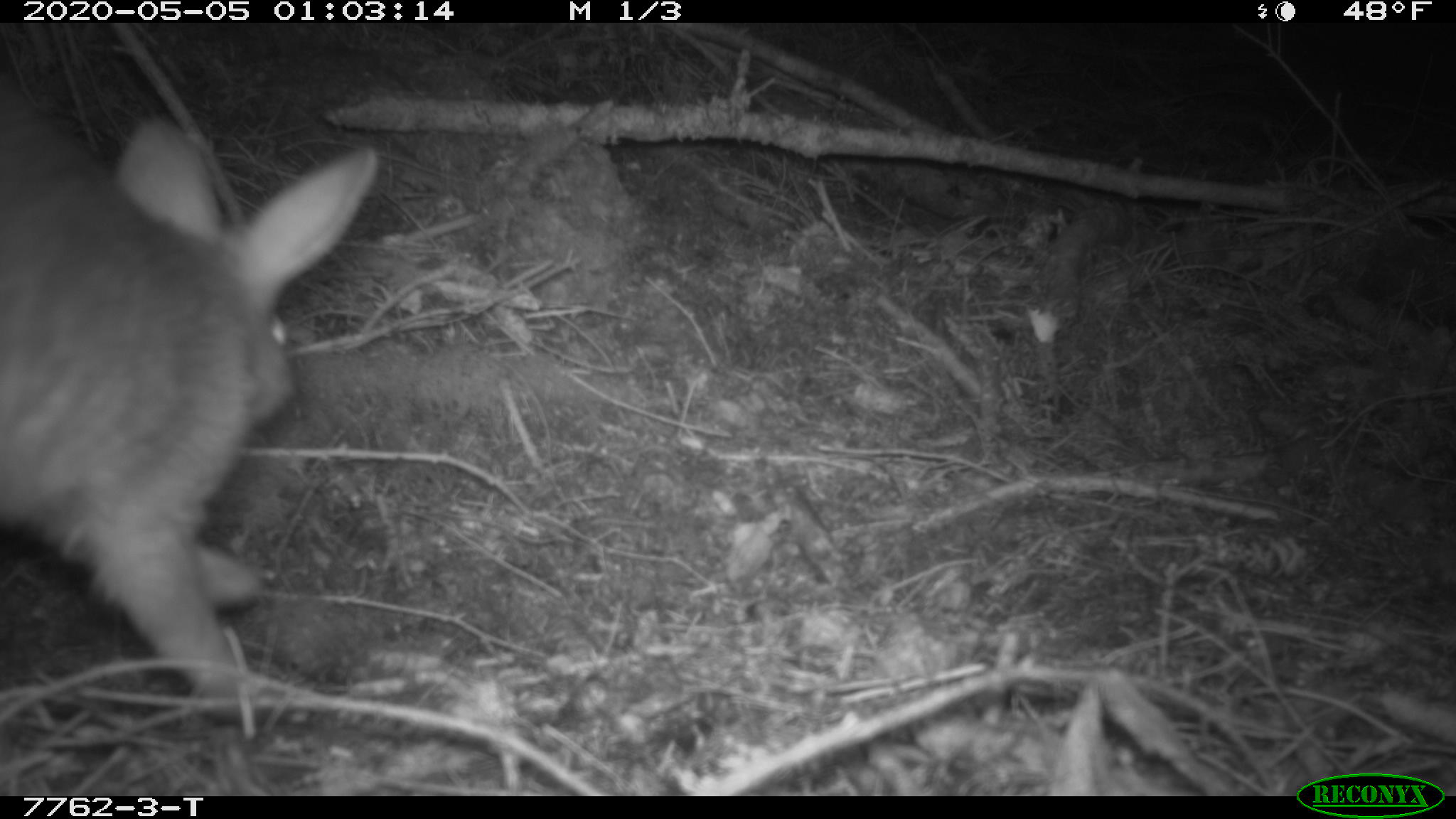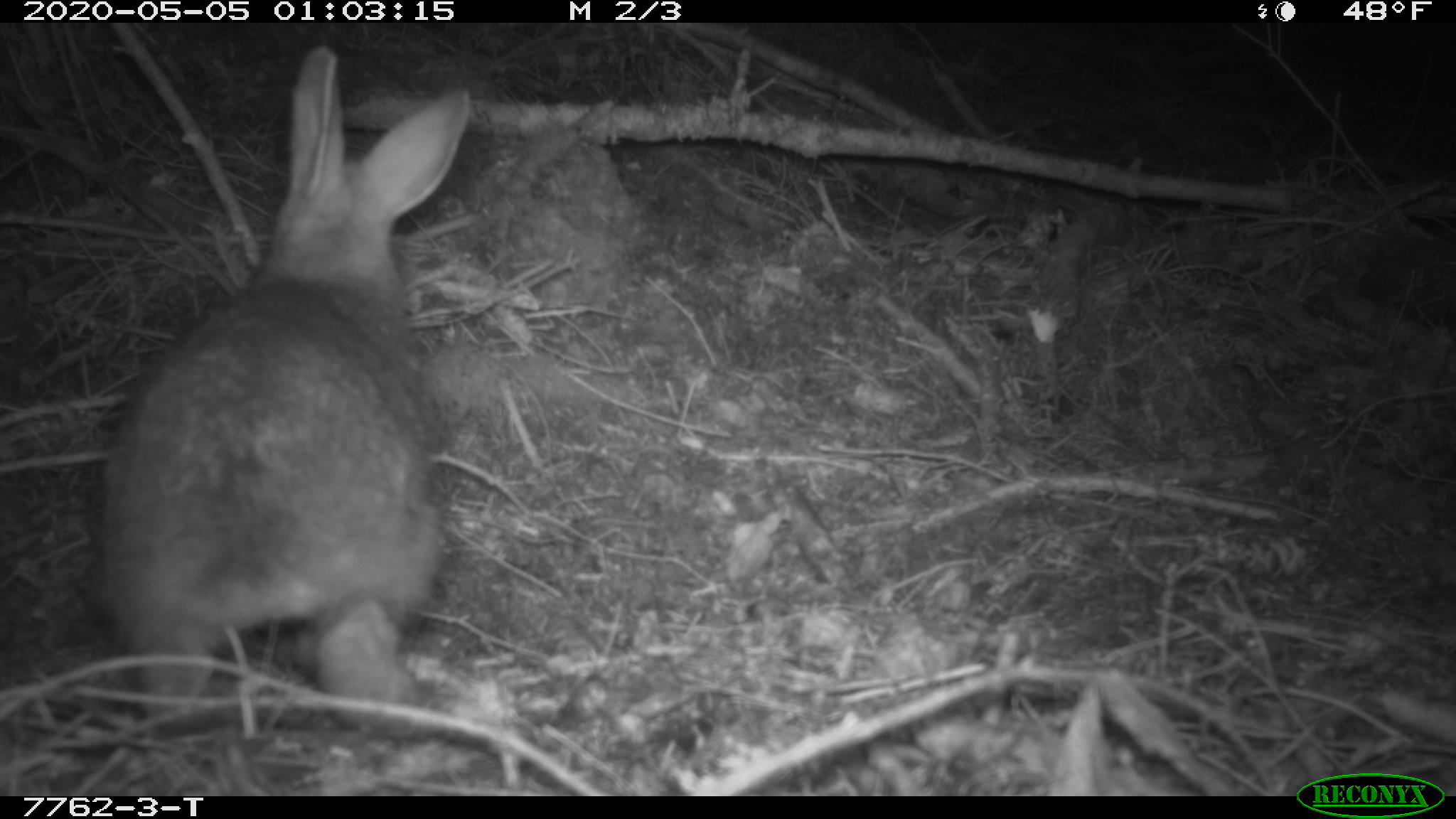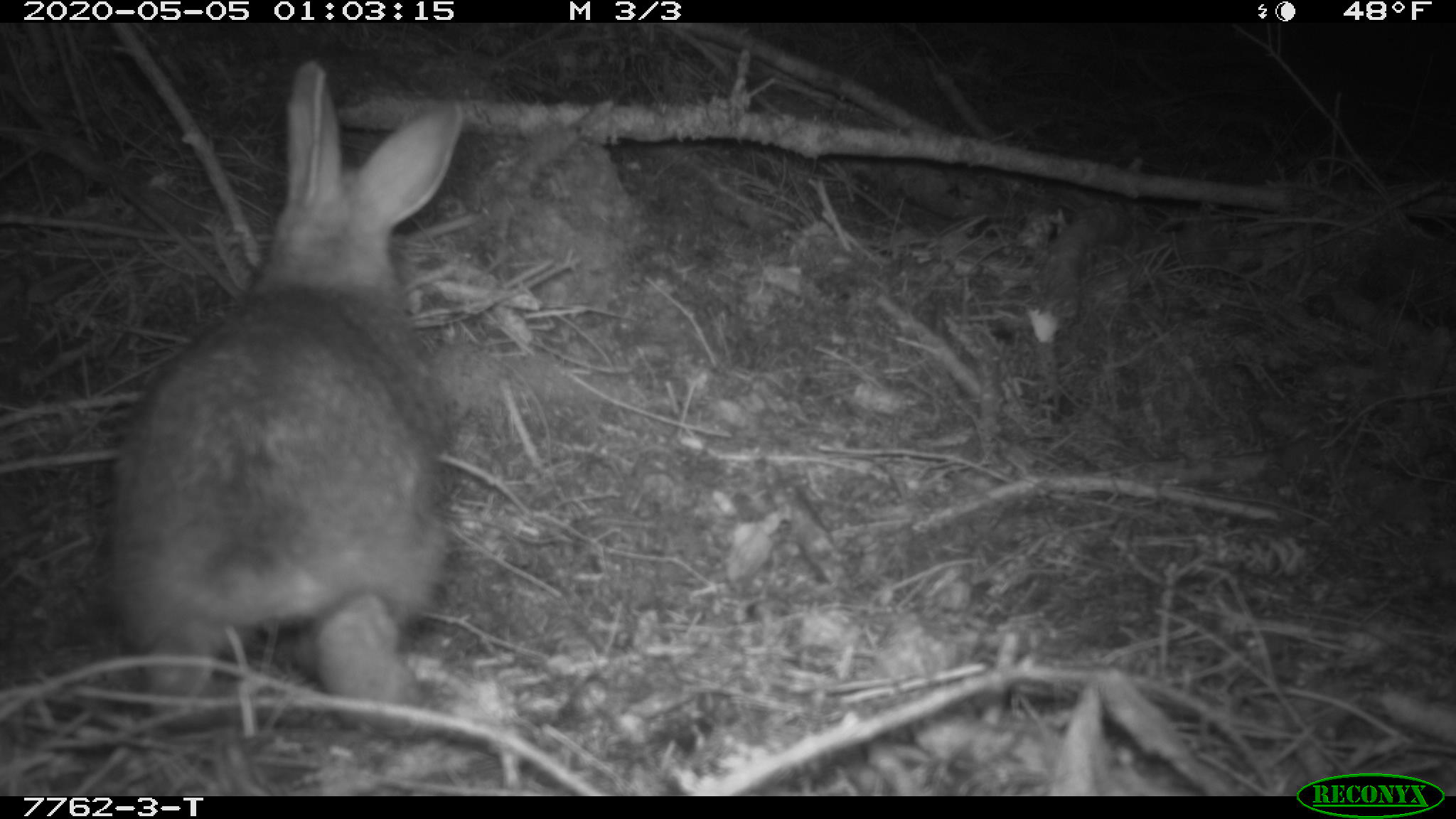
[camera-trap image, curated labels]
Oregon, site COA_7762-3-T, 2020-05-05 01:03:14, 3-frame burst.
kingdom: Animalia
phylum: Chordata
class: Mammalia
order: Lagomorpha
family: Leporidae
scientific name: Leporidae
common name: hares and rabbits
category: leporidae family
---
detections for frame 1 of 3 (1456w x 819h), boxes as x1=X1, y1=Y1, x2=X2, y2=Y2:
leporidae family: x1=2, y1=85, x2=387, y2=722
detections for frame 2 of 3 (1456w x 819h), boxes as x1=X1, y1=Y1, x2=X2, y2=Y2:
leporidae family: x1=75, y1=44, x2=465, y2=737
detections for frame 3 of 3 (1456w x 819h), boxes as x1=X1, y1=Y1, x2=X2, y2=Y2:
leporidae family: x1=98, y1=57, x2=477, y2=741